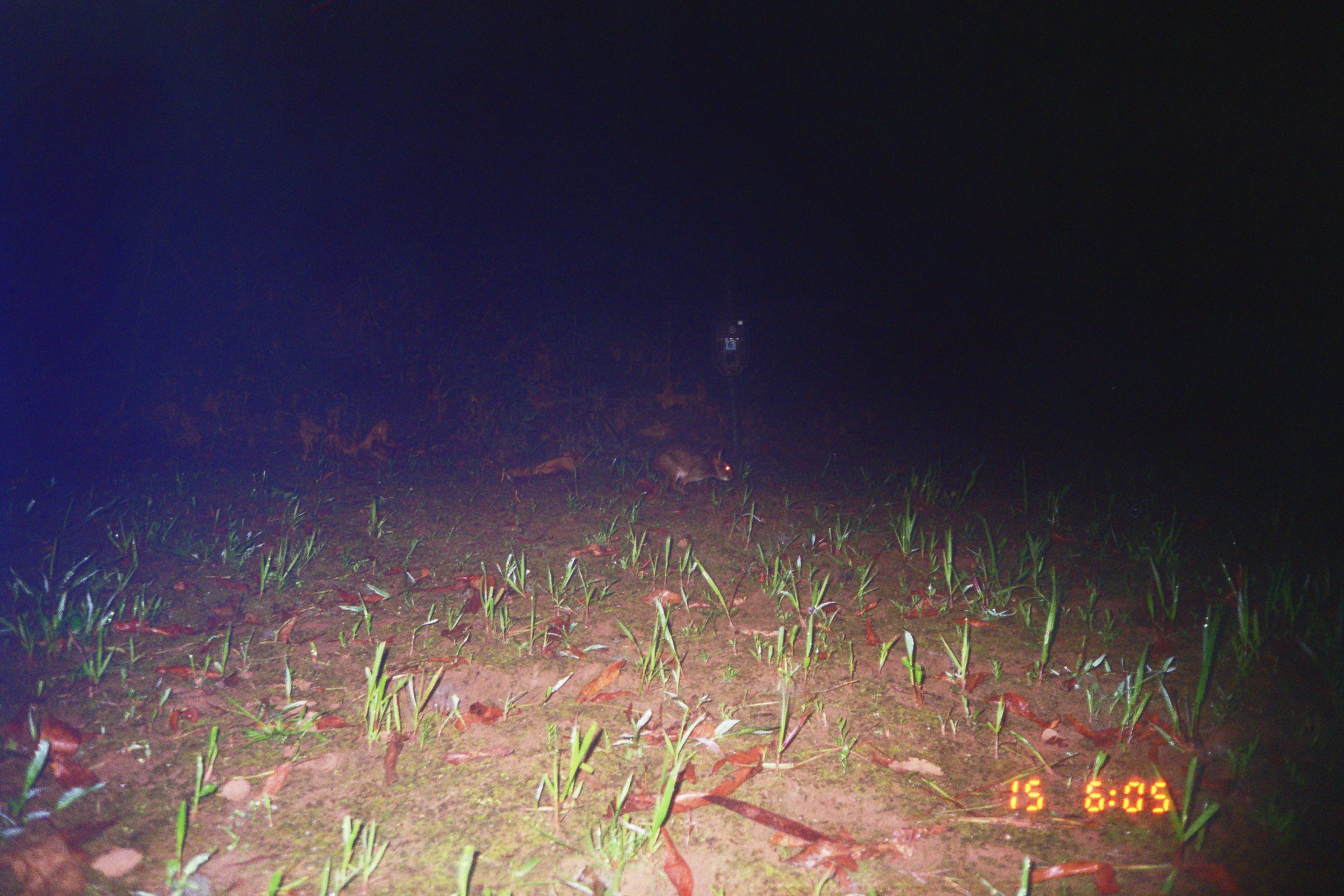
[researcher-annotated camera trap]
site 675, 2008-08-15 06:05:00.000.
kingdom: Animalia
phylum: Chordata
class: Mammalia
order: Lagomorpha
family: Leporidae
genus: Sylvilagus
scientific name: Sylvilagus brasiliensis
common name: tapeti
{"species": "Sylvilagus brasiliensis (tapeti)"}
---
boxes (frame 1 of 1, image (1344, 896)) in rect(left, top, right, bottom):
sylvilagus brasiliensis: rect(651, 441, 733, 494)